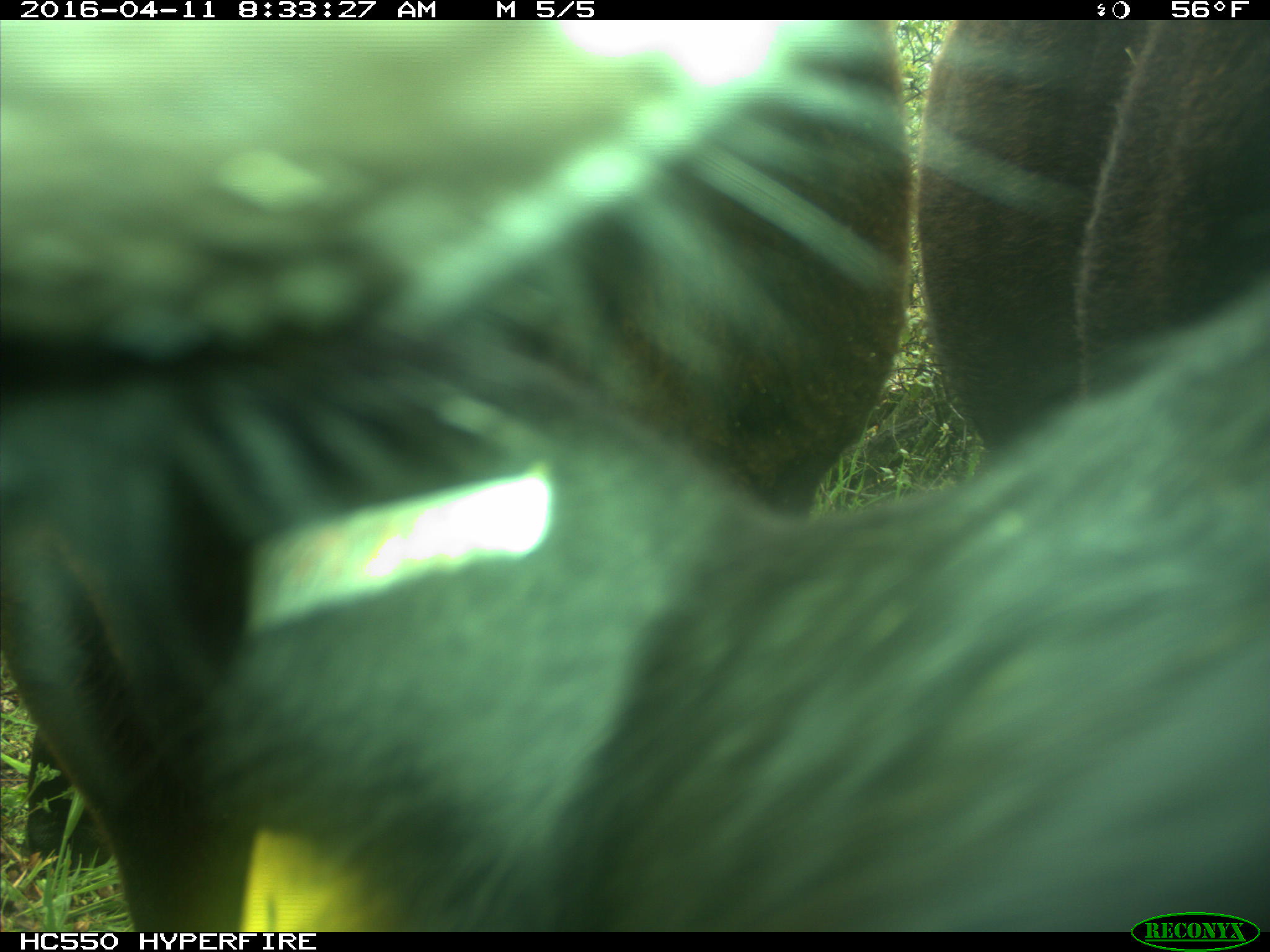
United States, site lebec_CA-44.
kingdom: Animalia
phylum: Chordata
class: Mammalia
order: Artiodactyla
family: Bovidae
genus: Bos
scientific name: Bos taurus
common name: domestic cow